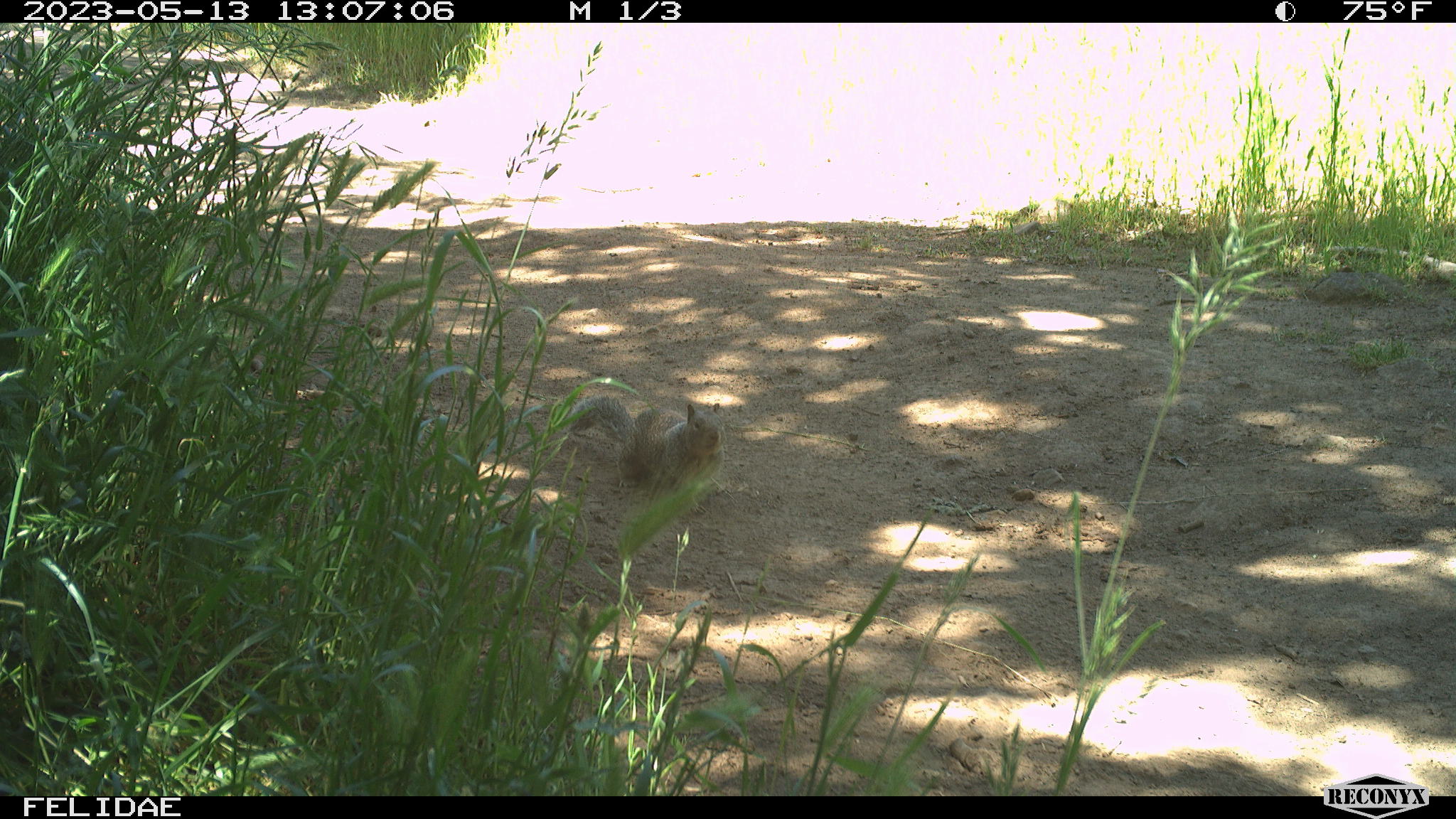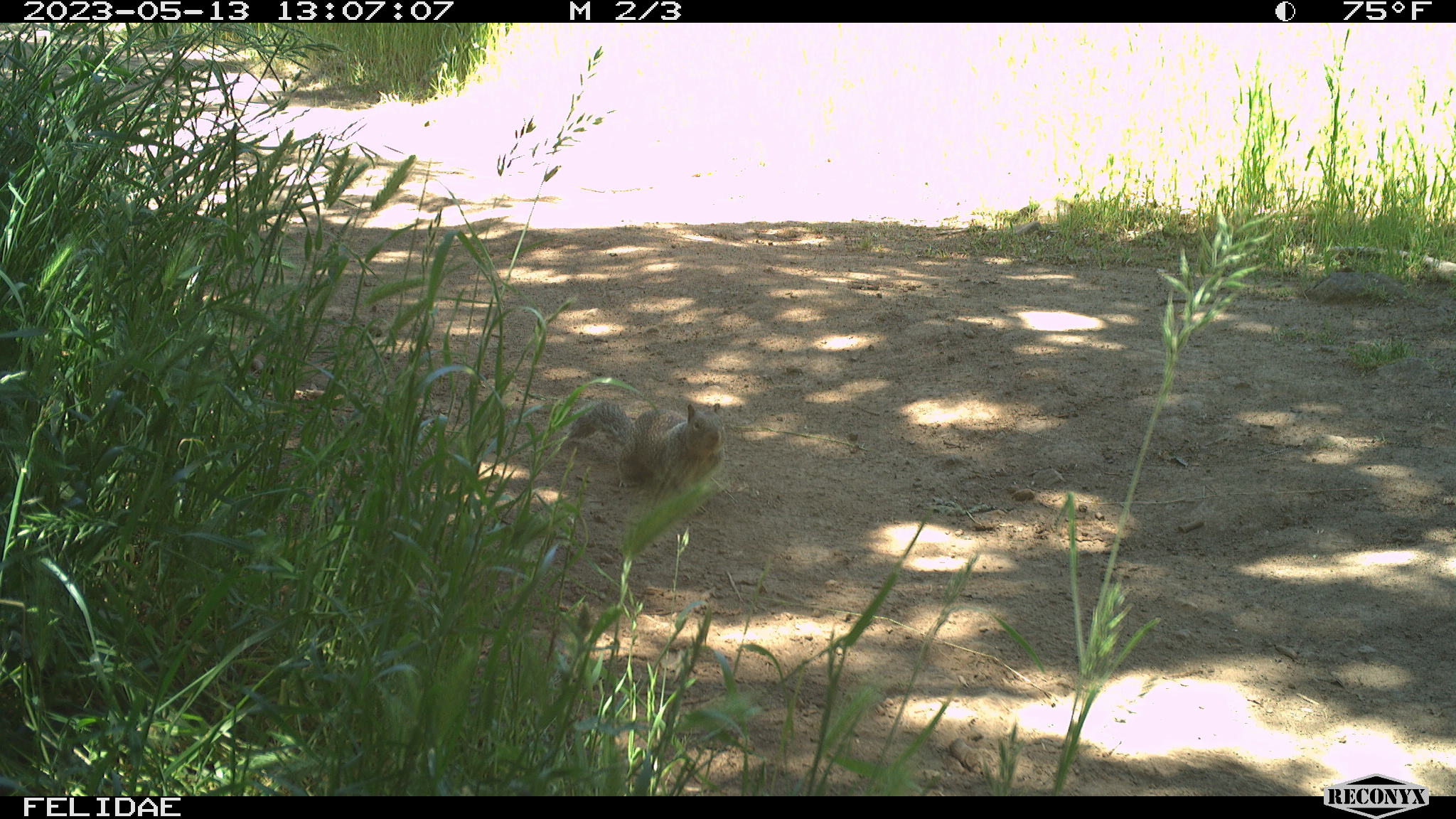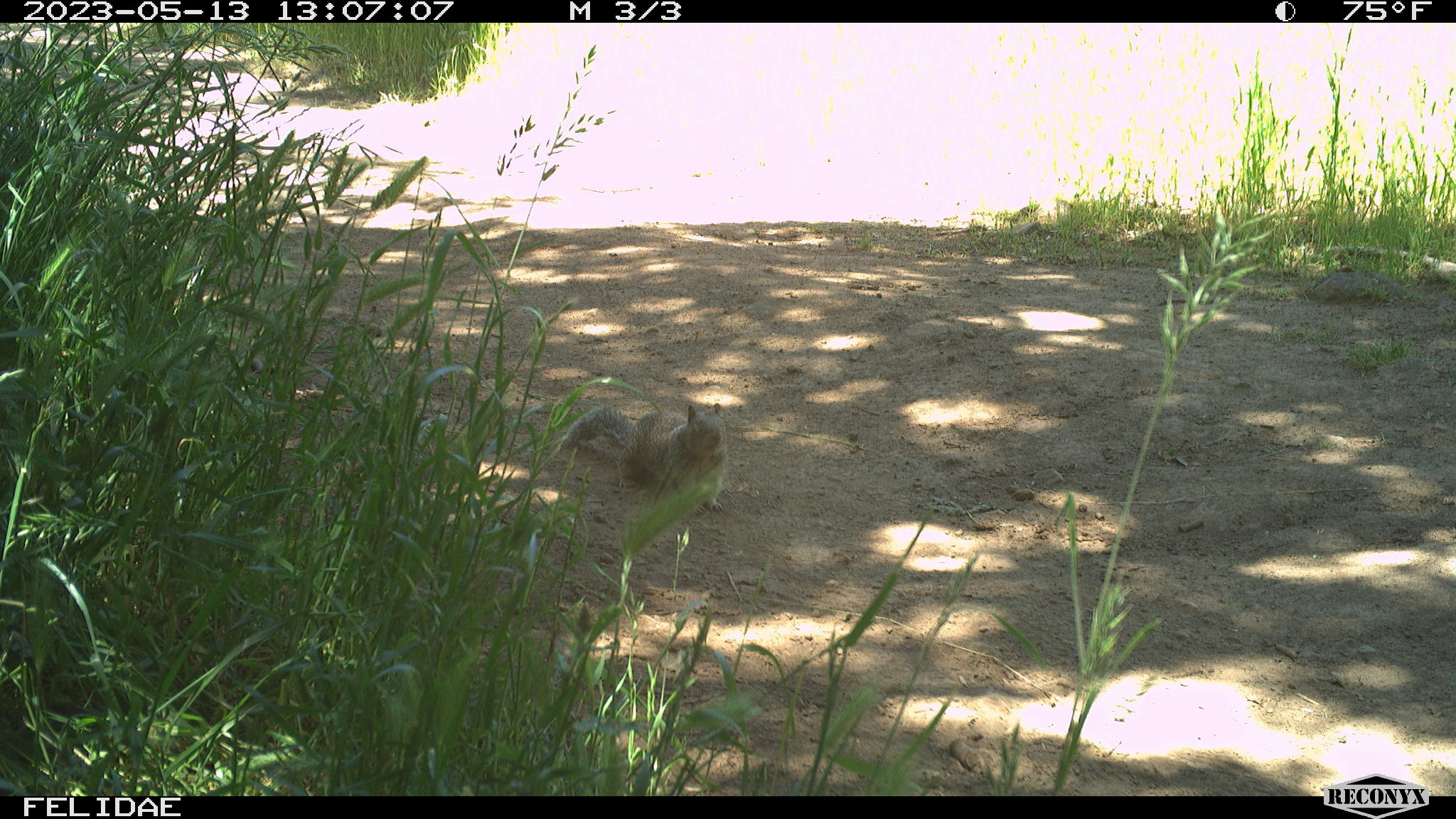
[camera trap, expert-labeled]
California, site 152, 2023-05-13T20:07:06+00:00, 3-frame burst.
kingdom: Animalia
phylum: Chordata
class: Mammalia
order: Rodentia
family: Sciuridae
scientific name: Sciuridae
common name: squirrel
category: unknown squirrel